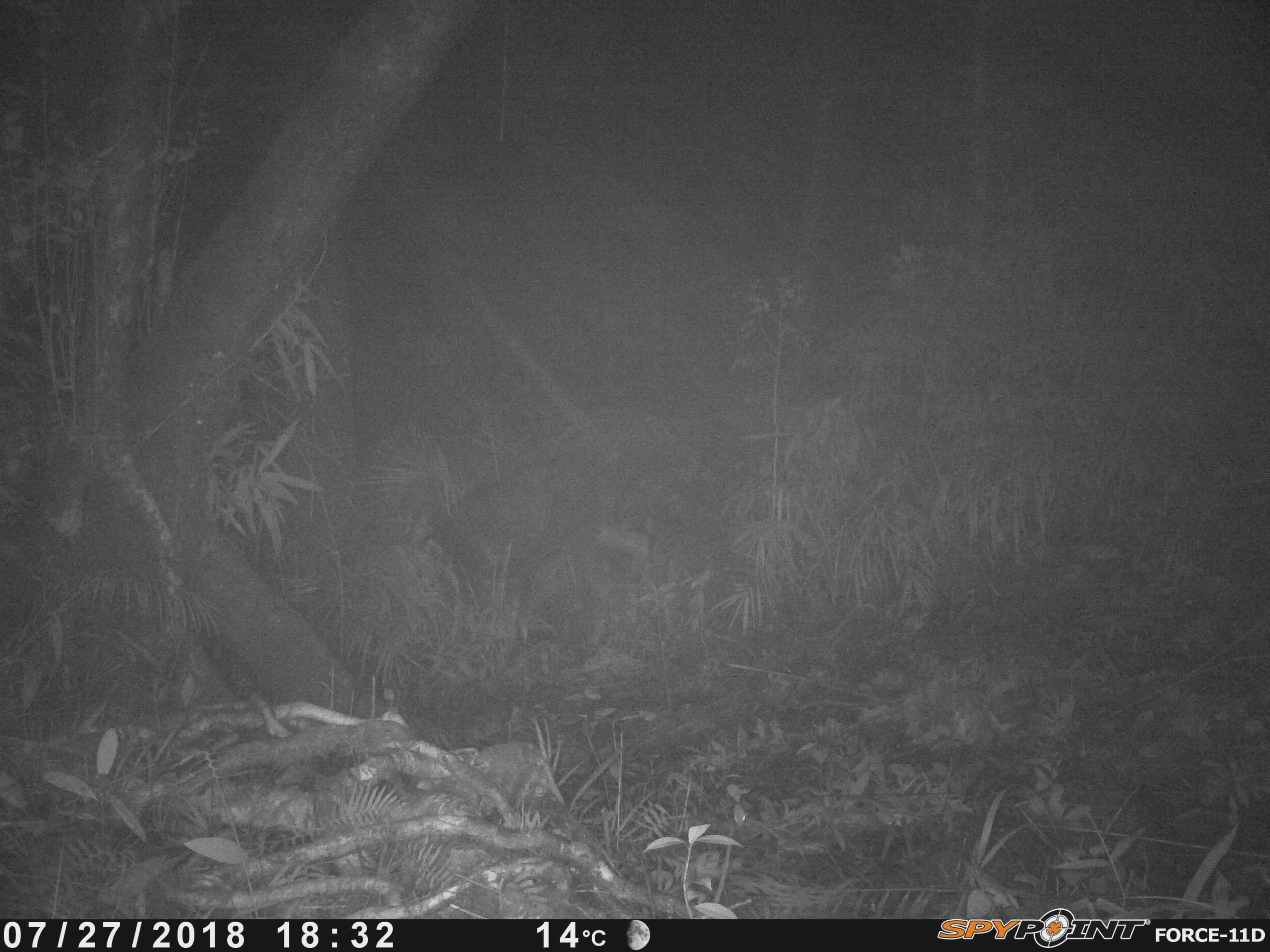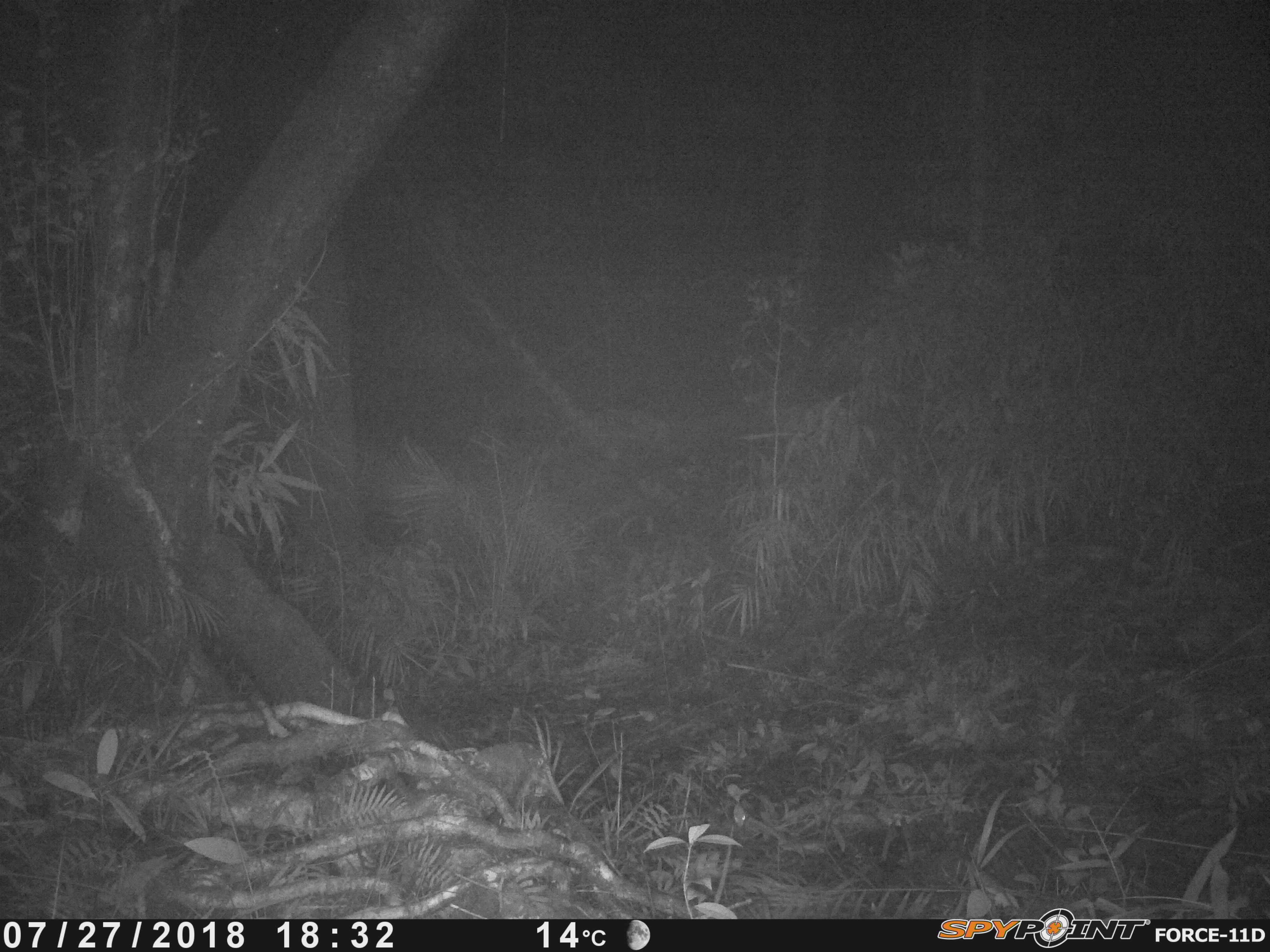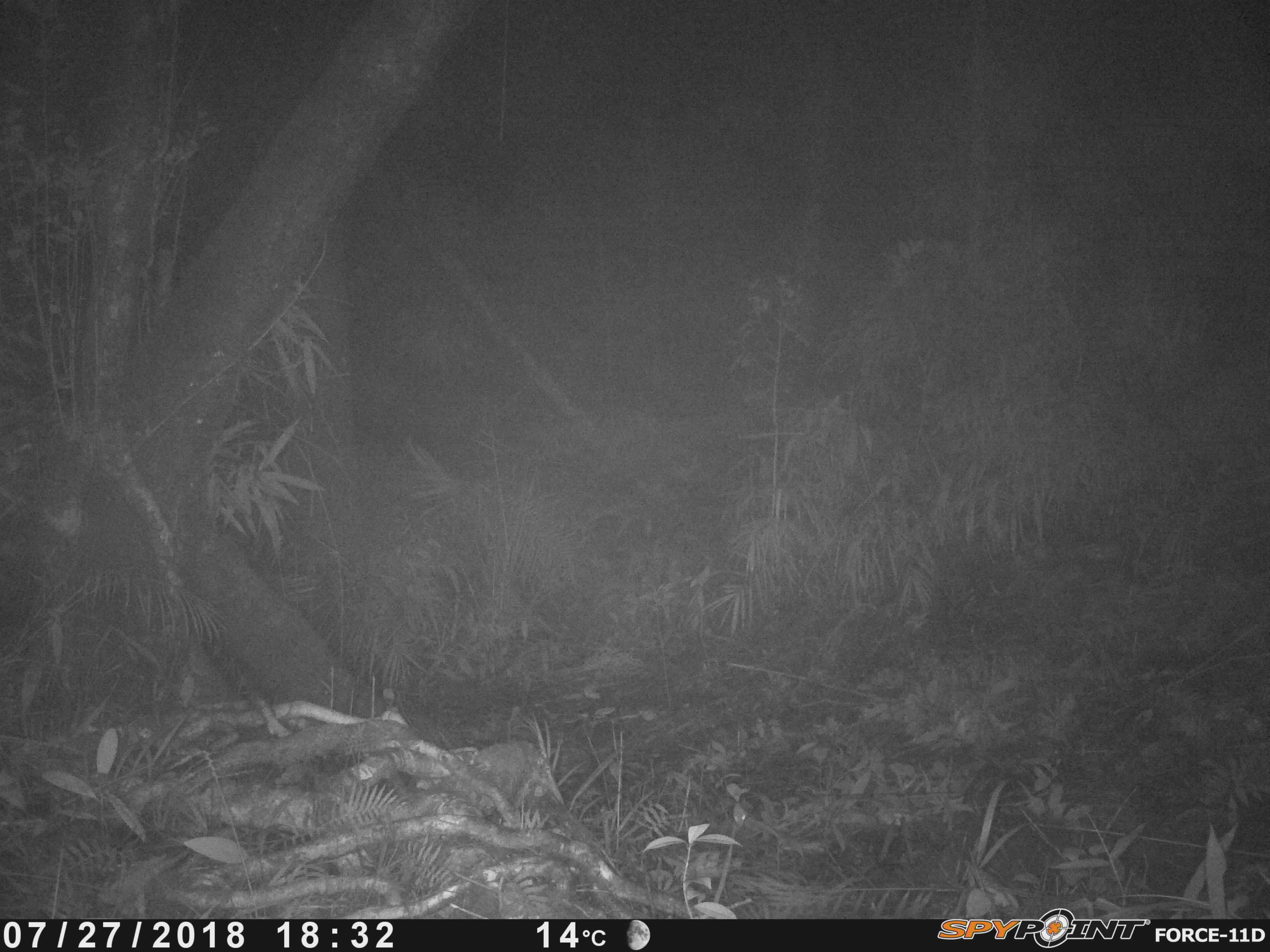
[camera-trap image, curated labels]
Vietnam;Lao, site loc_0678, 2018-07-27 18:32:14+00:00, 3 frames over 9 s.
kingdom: Animalia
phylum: Chordata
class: Mammalia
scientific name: Laurasiatheria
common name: ungulate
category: unidentified ungulates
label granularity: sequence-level